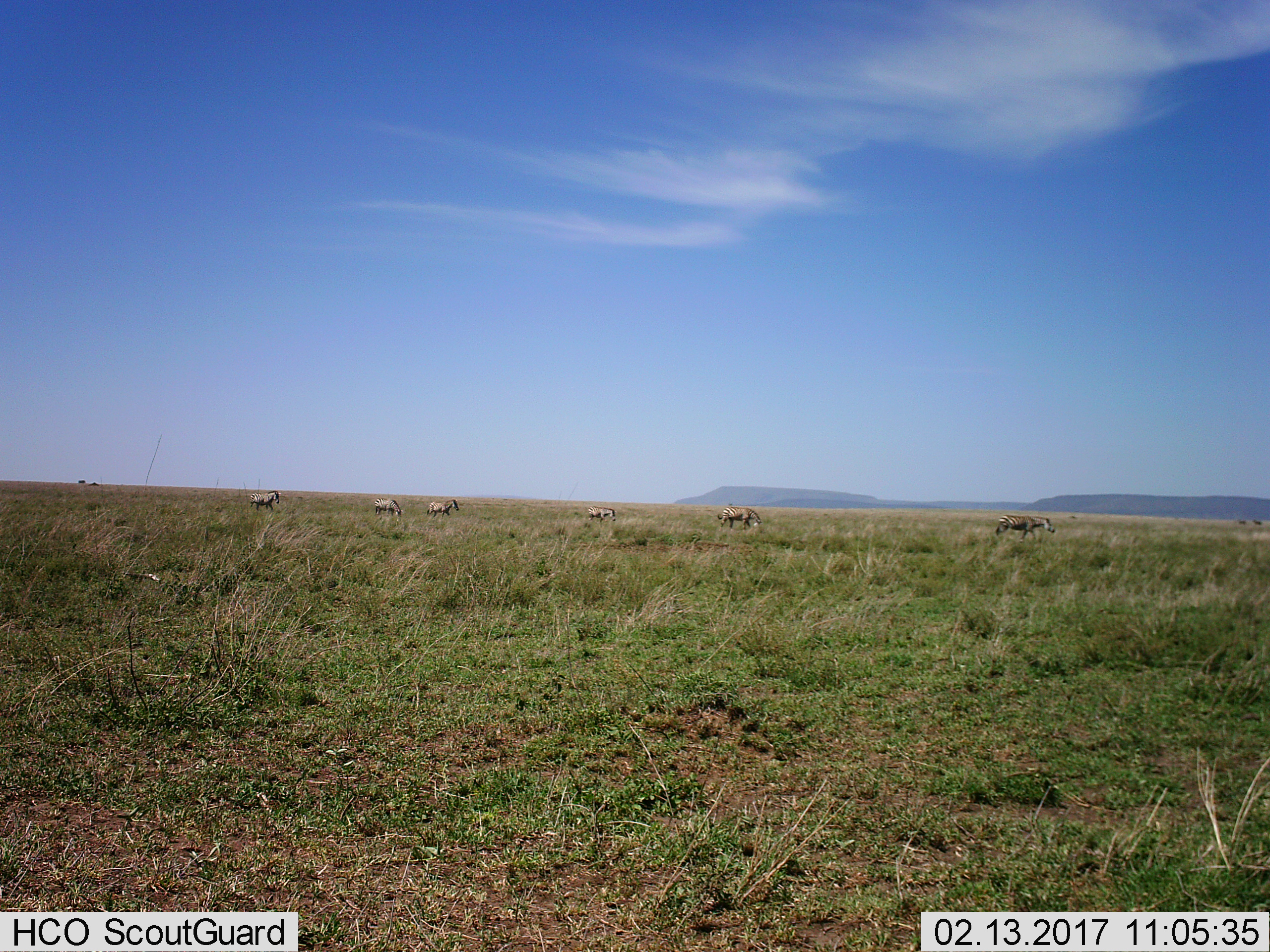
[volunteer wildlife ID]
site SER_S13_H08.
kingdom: Animalia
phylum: Chordata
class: Mammalia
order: Perissodactyla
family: Equidae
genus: Equus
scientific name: Equus quagga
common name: plains zebra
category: zebraplains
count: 6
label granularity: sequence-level